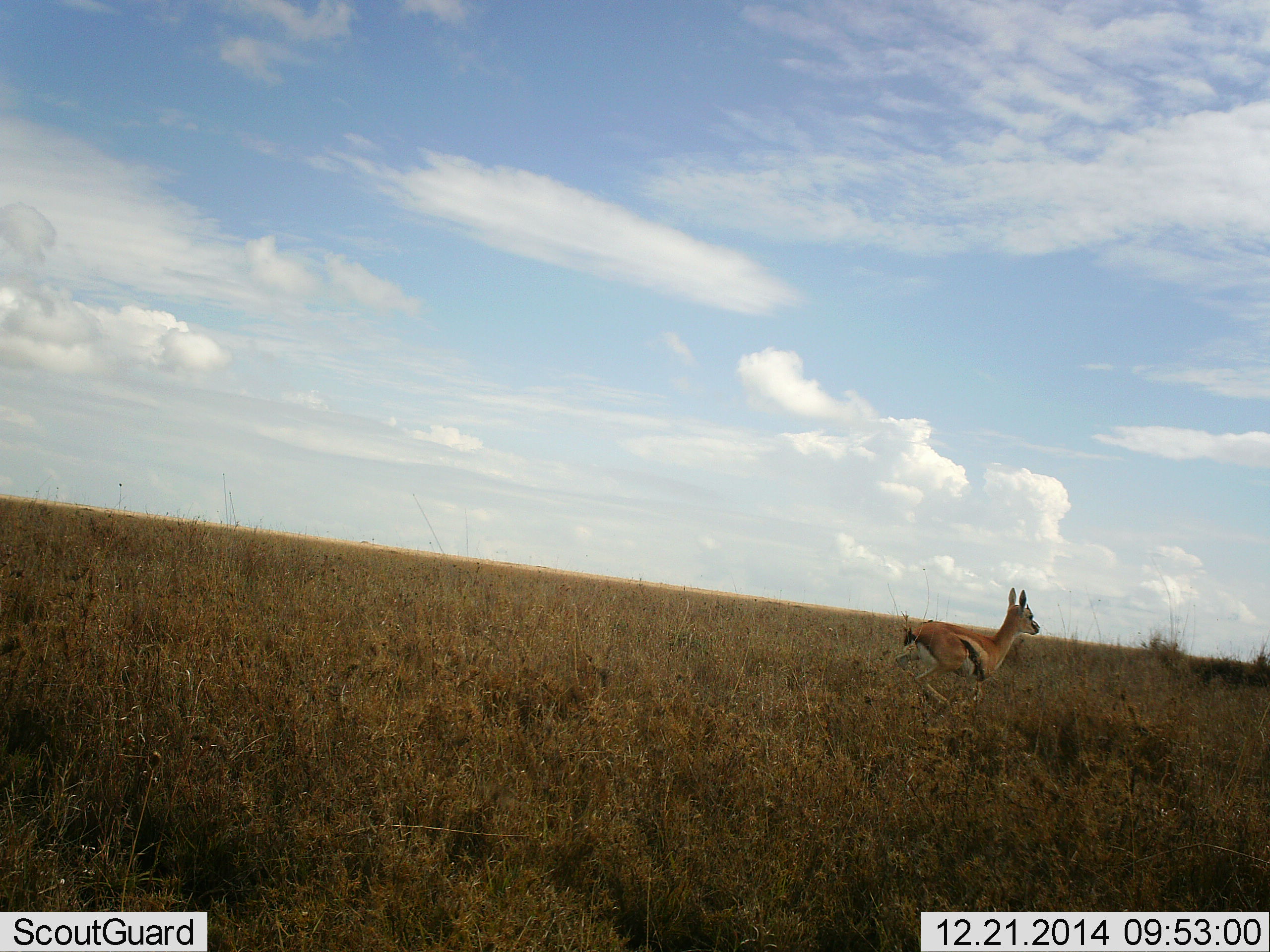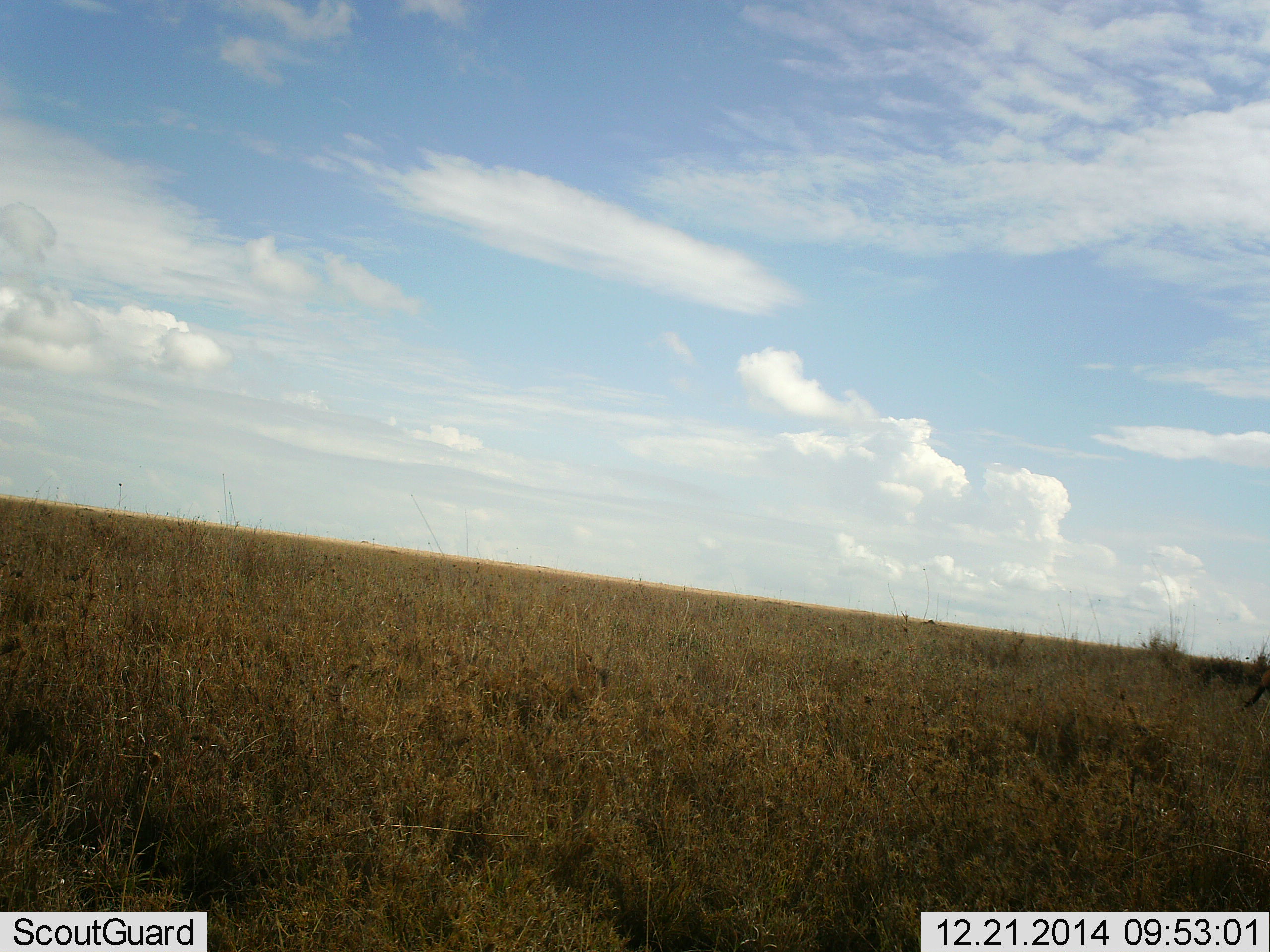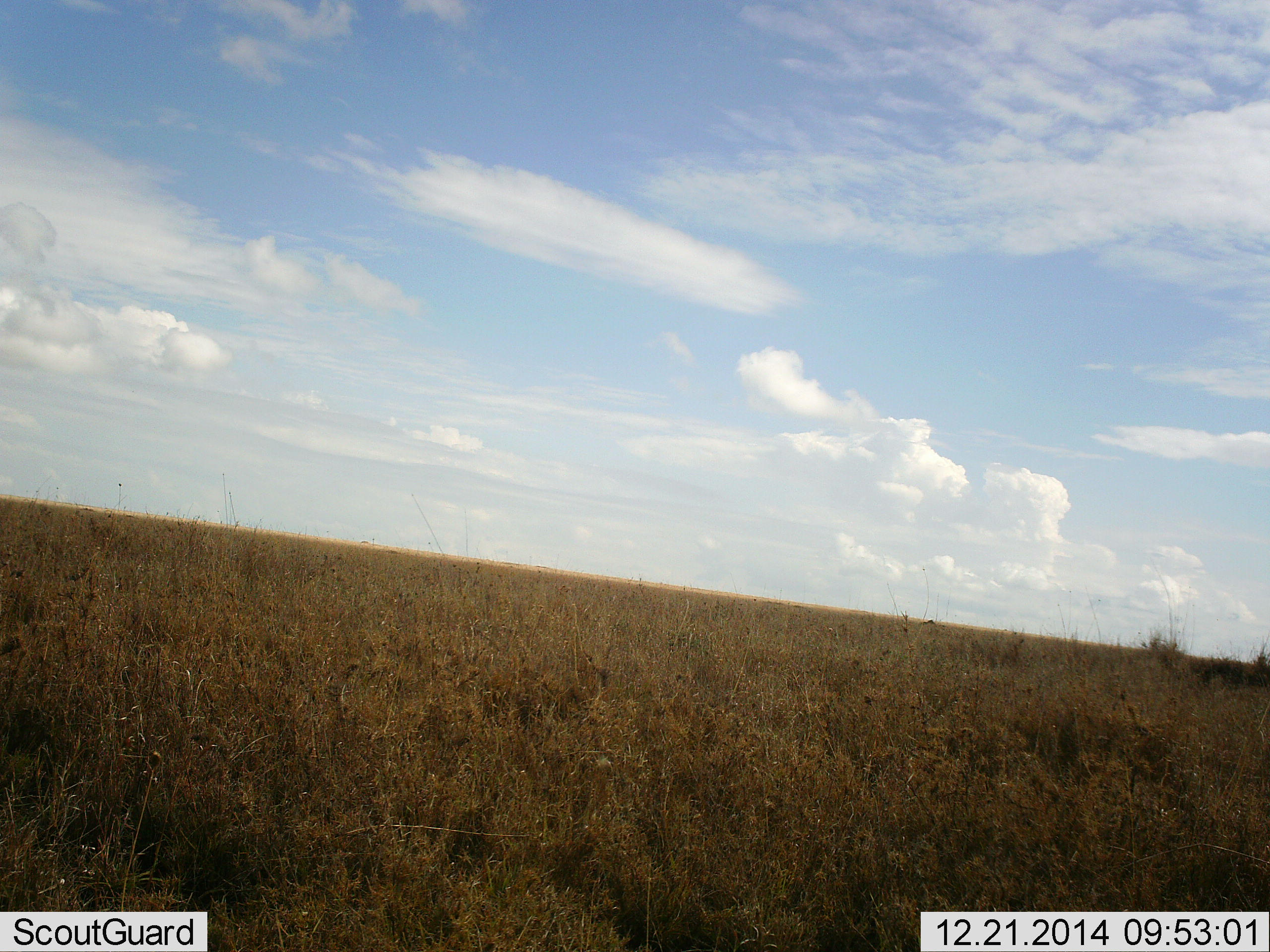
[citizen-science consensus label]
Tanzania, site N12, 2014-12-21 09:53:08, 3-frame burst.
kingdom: Animalia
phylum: Chordata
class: Mammalia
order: Artiodactyla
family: Bovidae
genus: Eudorcas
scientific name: Eudorcas thomsonii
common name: thomson's gazelle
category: gazellethomsons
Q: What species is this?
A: Gazellethomsons (thomson's gazelle) (Eudorcas thomsonii).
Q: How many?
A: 1.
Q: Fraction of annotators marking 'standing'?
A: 0%.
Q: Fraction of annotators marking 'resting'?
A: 0%.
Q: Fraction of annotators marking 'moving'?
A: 100%.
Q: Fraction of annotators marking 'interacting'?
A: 0%.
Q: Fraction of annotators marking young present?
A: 0%.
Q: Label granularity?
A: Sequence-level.